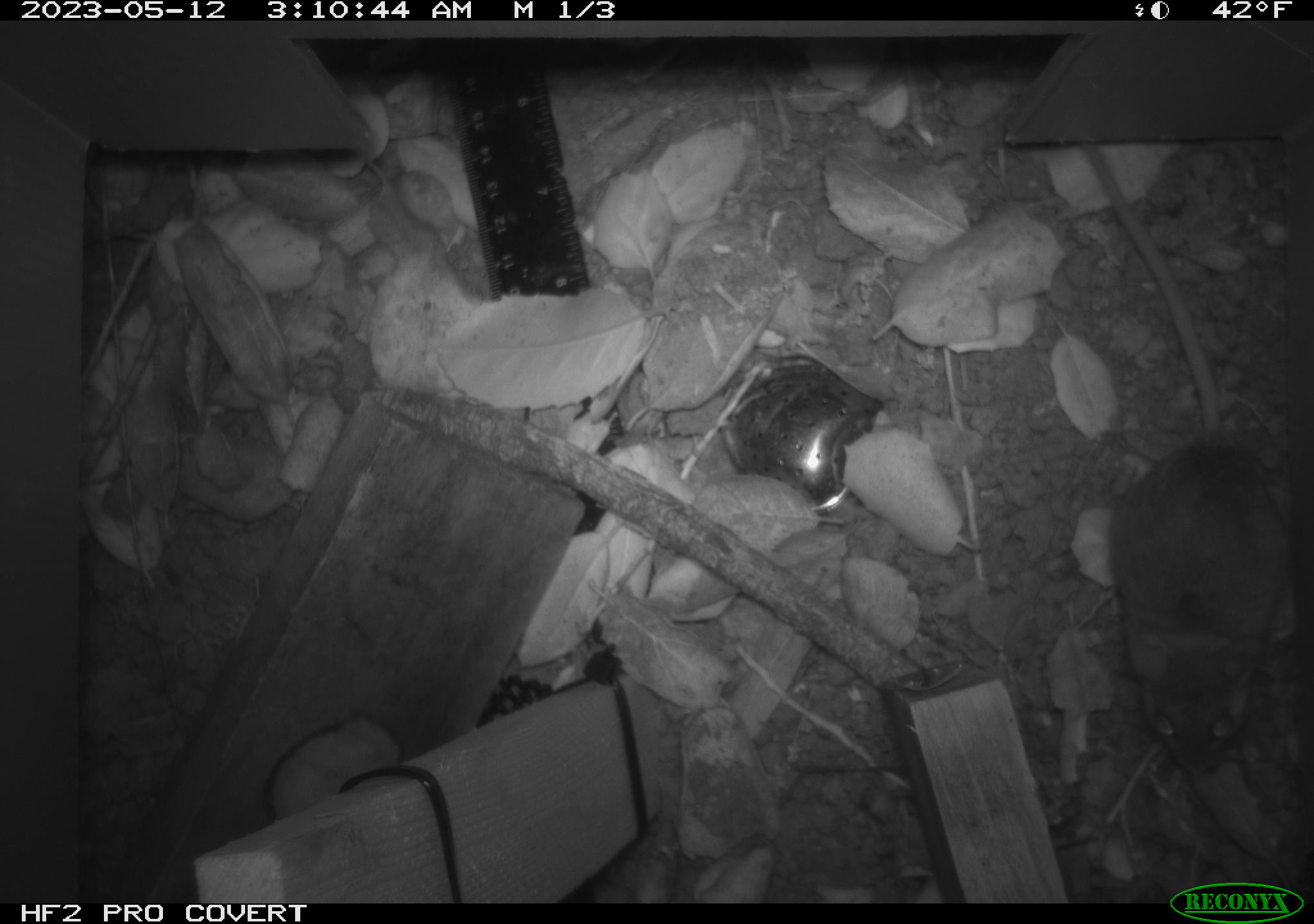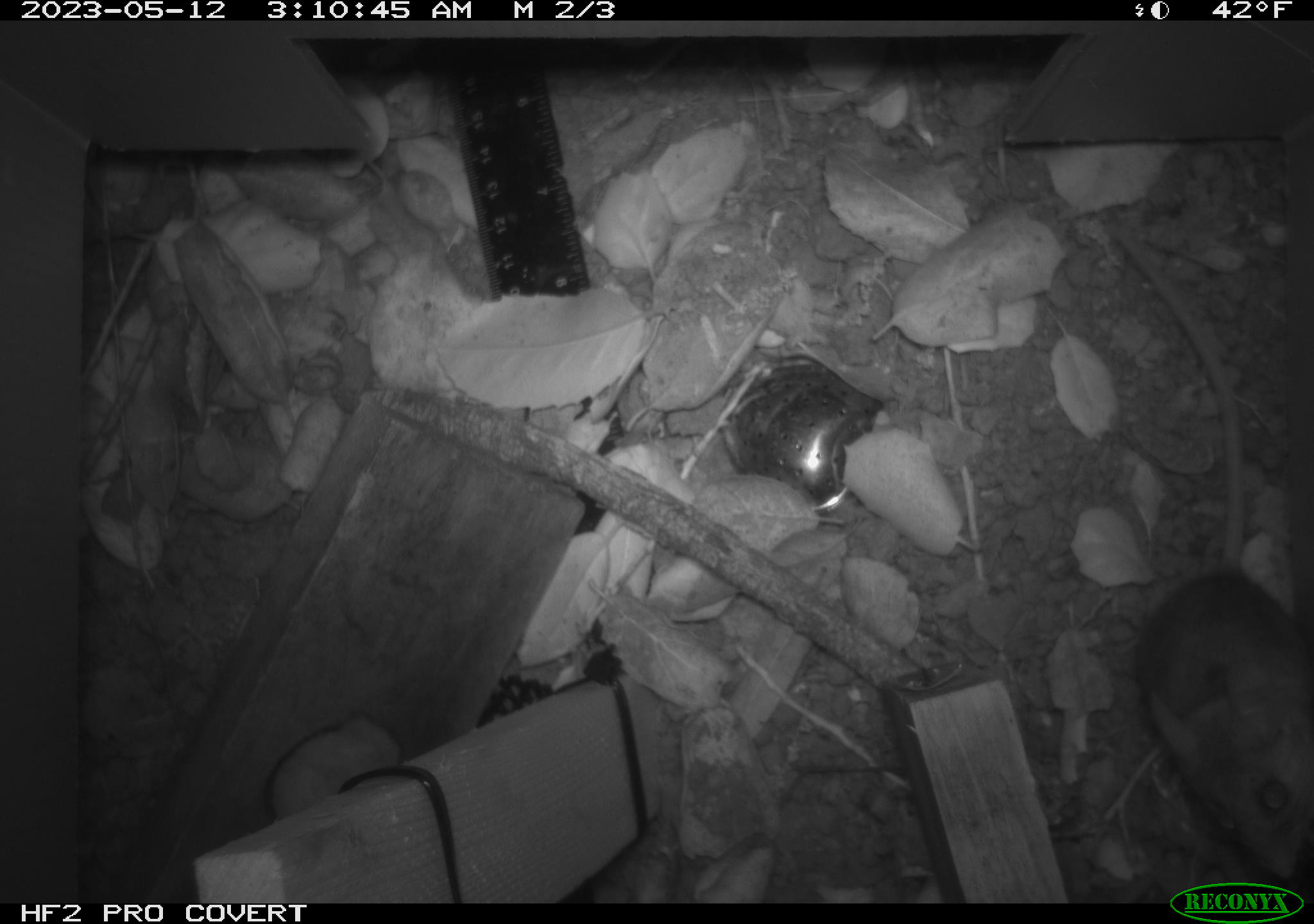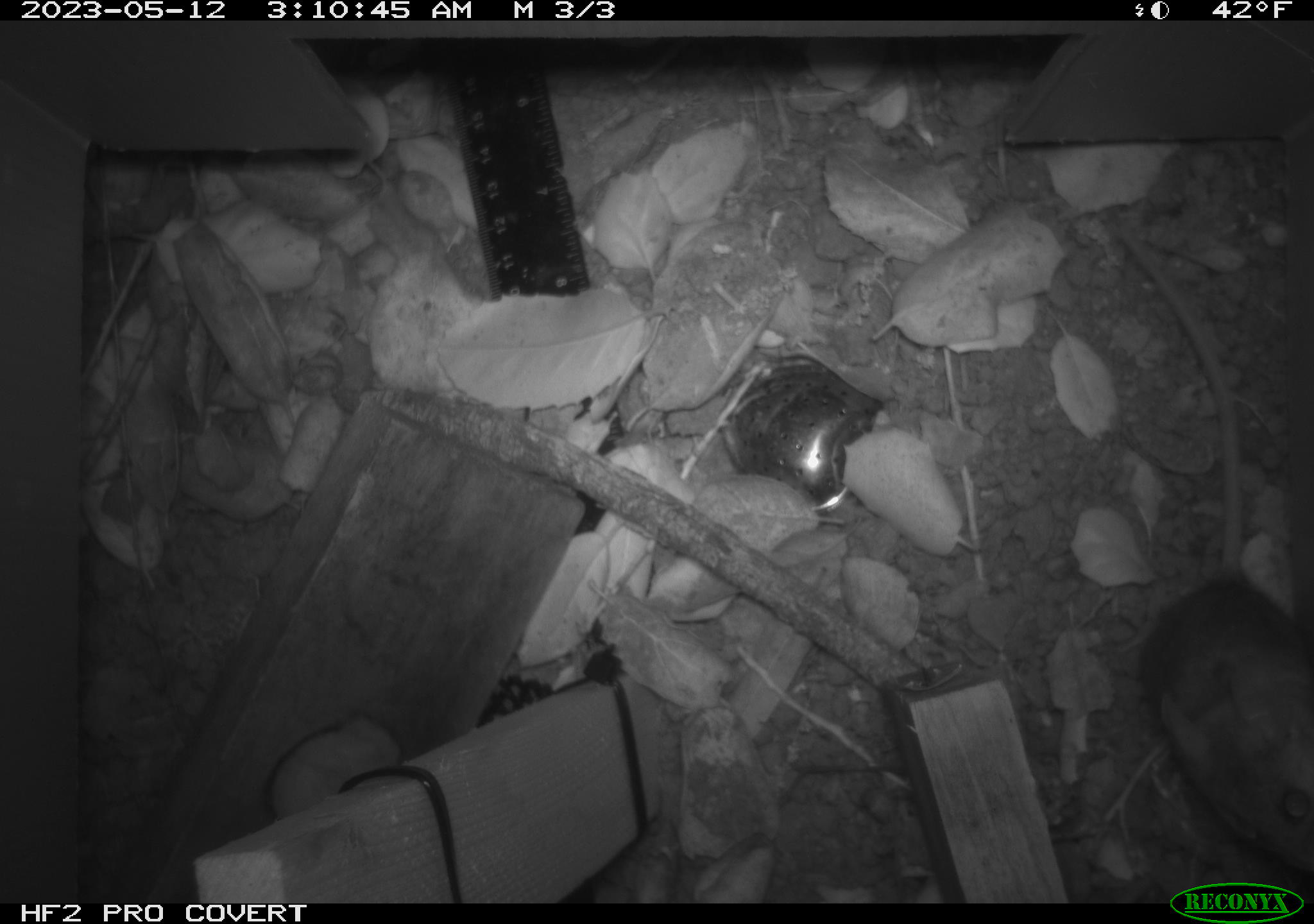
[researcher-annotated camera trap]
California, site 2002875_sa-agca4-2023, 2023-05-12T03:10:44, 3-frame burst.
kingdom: Animalia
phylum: Chordata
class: Mammalia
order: Rodentia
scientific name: Rodentia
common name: mouse species